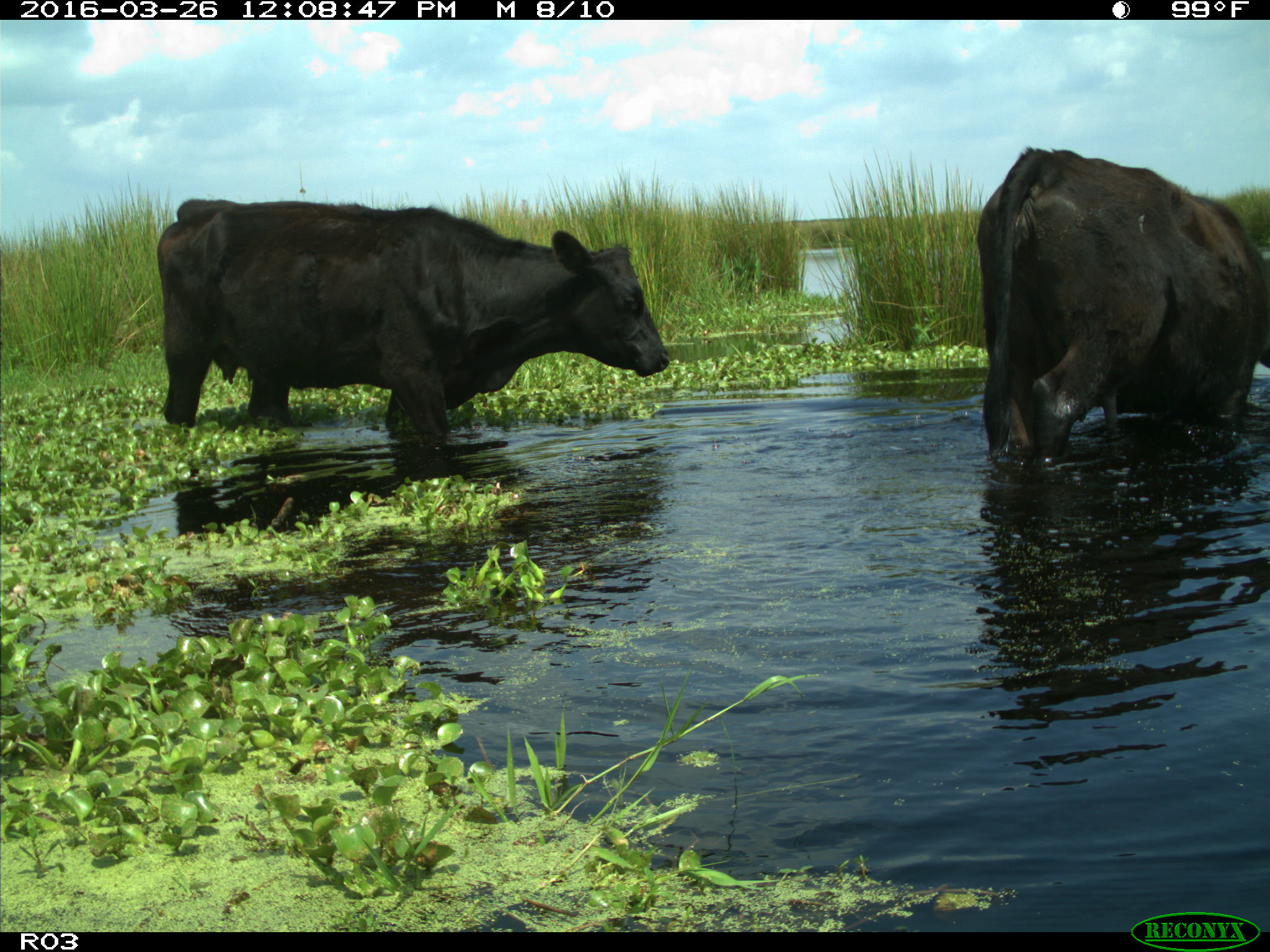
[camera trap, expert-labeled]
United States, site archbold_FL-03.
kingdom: Animalia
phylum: Chordata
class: Mammalia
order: Artiodactyla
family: Bovidae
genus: Bos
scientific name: Bos taurus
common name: domestic cow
Bos taurus (domestic cow).